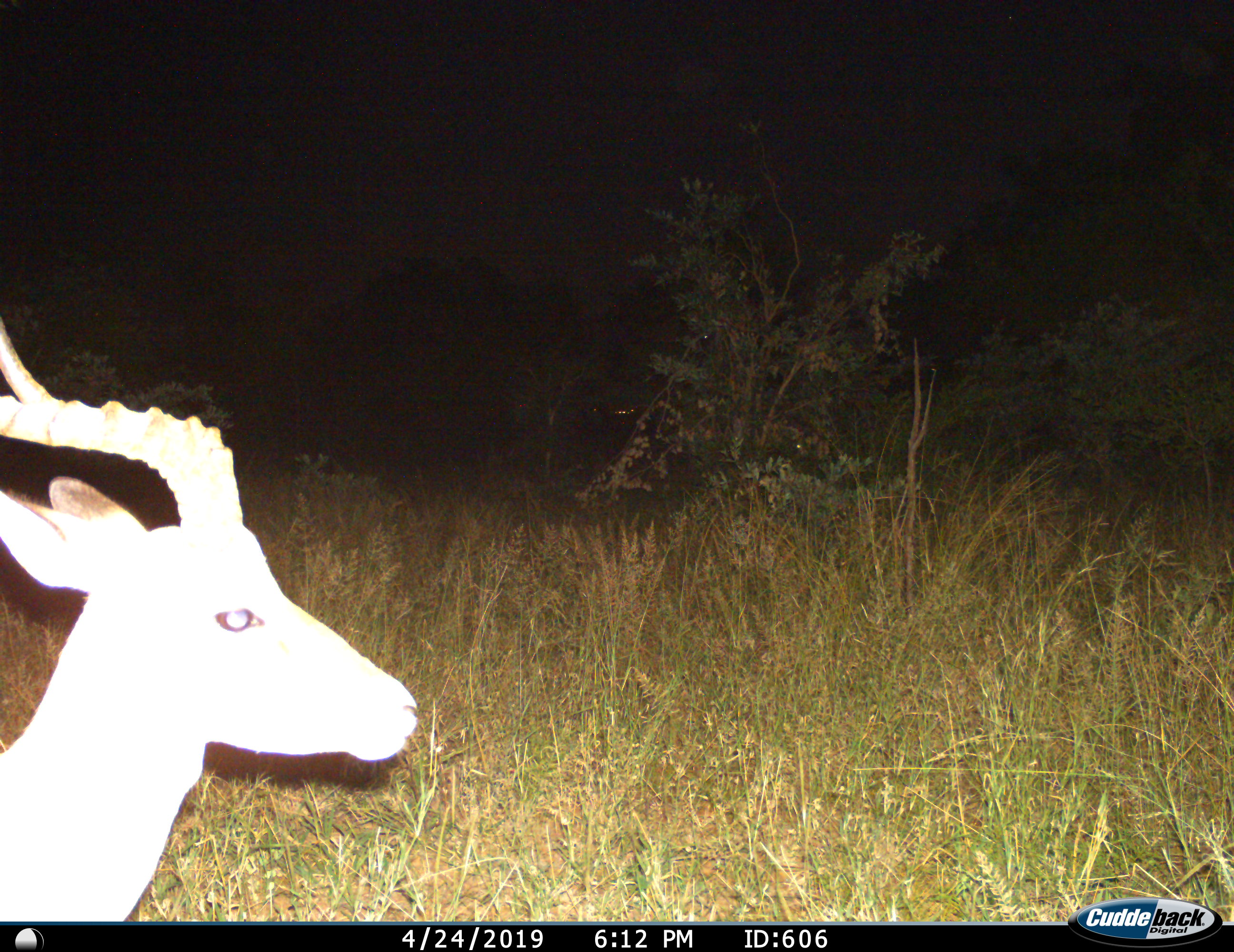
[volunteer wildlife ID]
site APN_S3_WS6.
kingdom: Animalia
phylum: Chordata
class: Mammalia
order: Artiodactyla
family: Bovidae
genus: Aepyceros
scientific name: Aepyceros melampus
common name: impala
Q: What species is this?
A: Impala (Aepyceros melampus).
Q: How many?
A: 1.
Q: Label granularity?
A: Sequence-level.